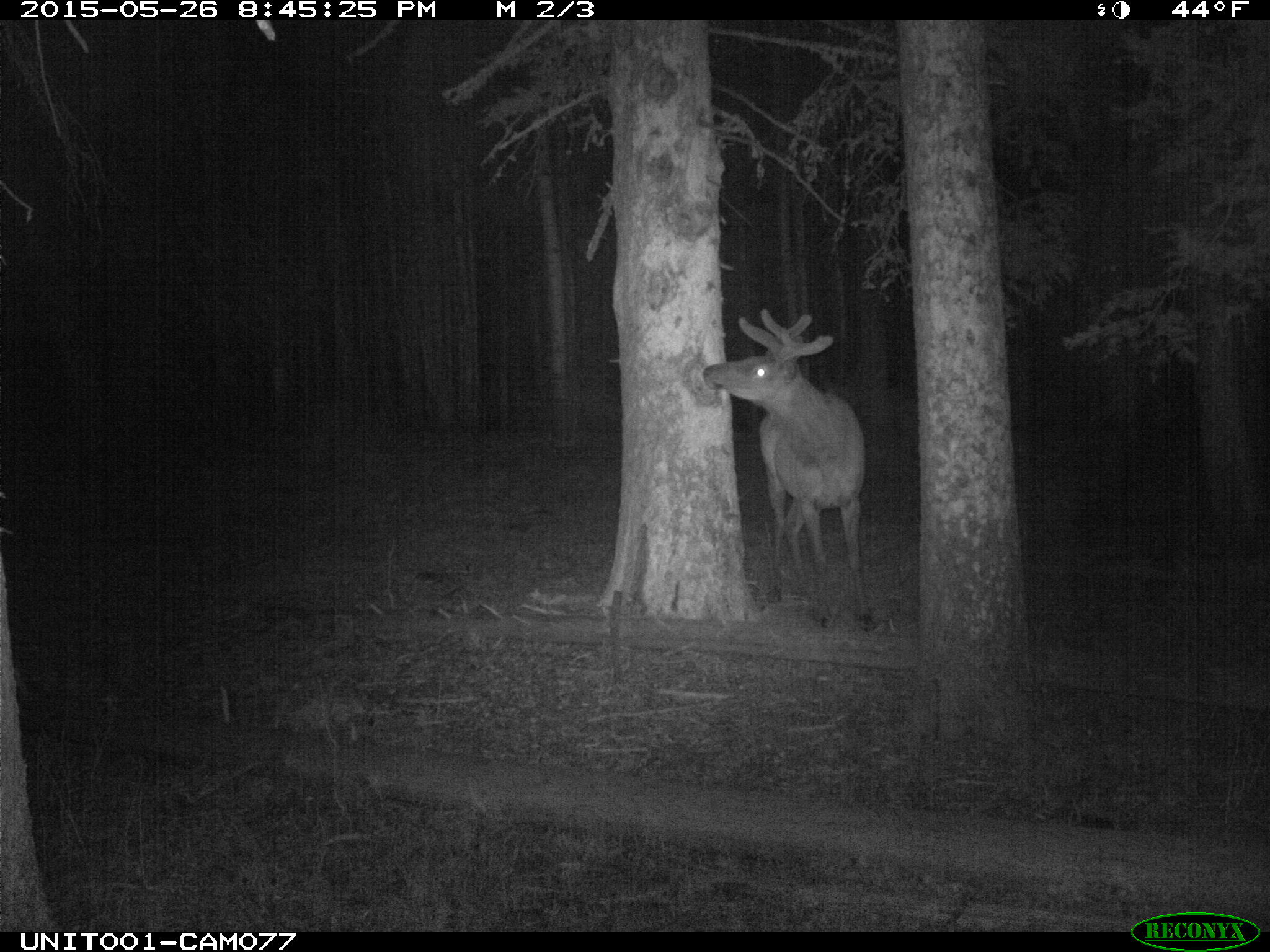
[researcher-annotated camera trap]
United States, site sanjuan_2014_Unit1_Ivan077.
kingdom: Animalia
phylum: Chordata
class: Mammalia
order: Artiodactyla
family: Cervidae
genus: Cervus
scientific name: Cervus elaphus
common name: red deer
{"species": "Cervus elaphus (red deer)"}